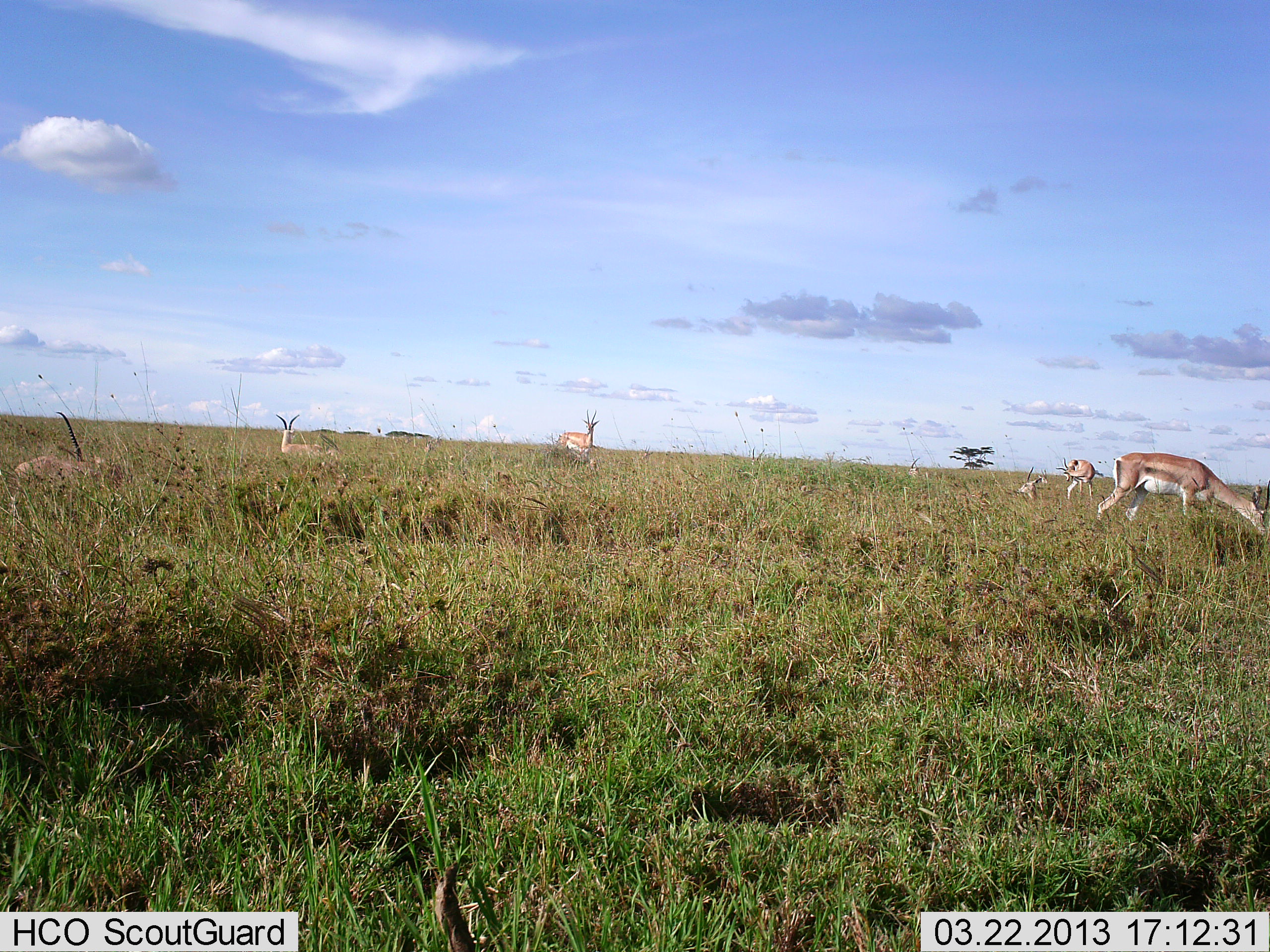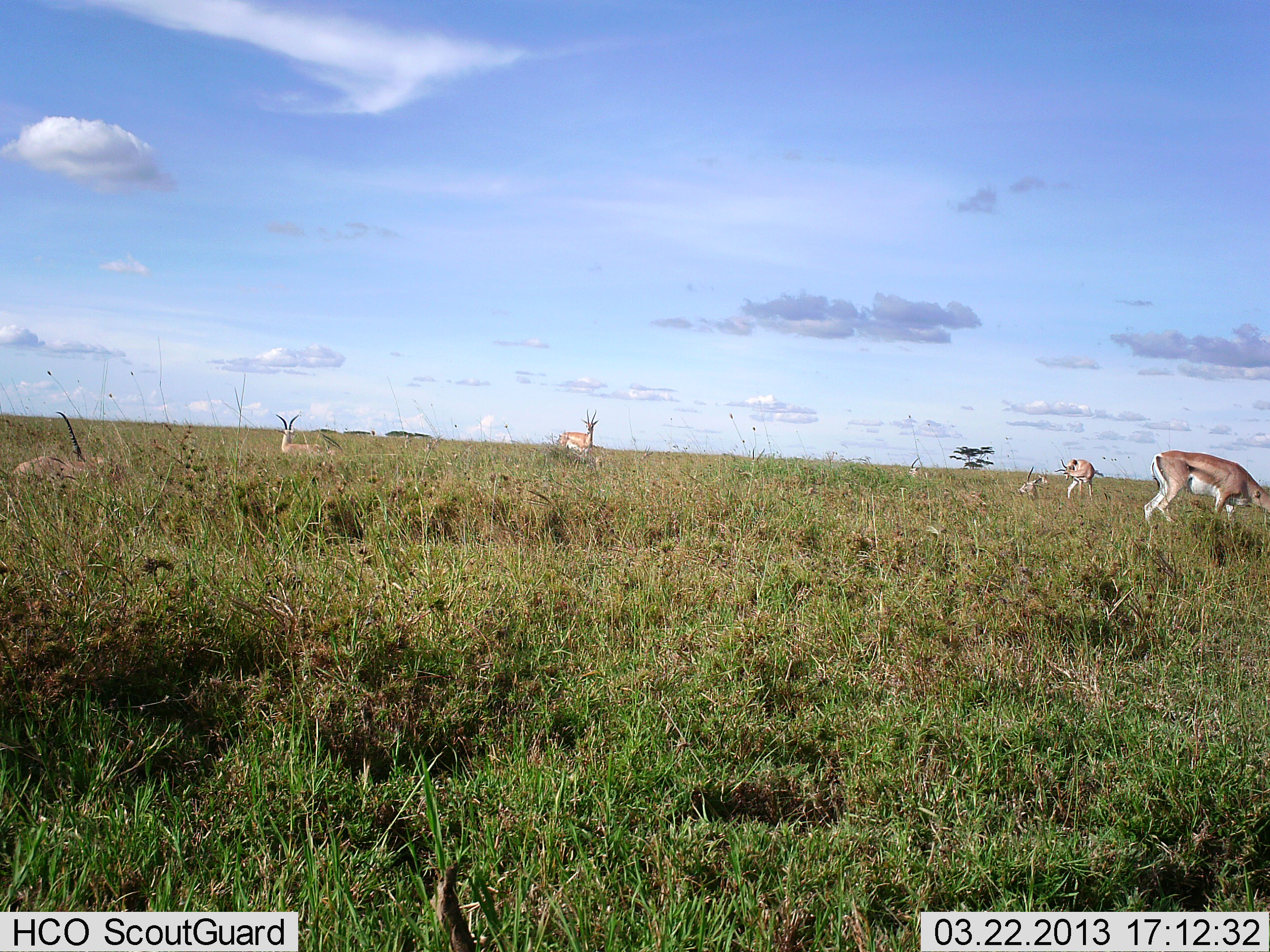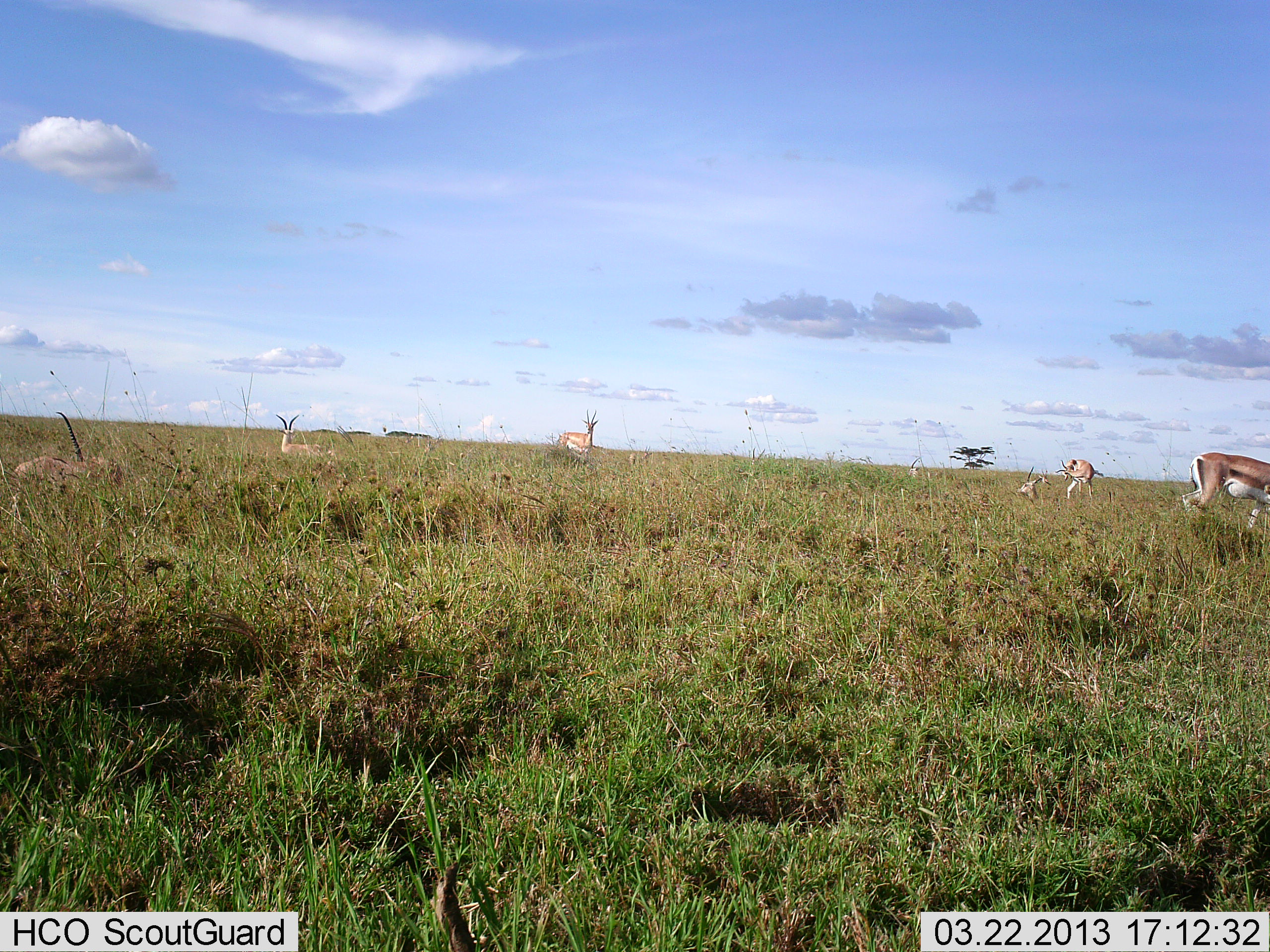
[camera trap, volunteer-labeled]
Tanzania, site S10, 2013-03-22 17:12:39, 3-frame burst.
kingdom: Animalia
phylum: Chordata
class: Mammalia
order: Artiodactyla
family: Bovidae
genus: Nanger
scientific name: Nanger granti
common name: grant's gazelle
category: gazellegrants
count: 6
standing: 89%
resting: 78%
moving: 28%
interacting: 0%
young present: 6%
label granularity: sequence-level